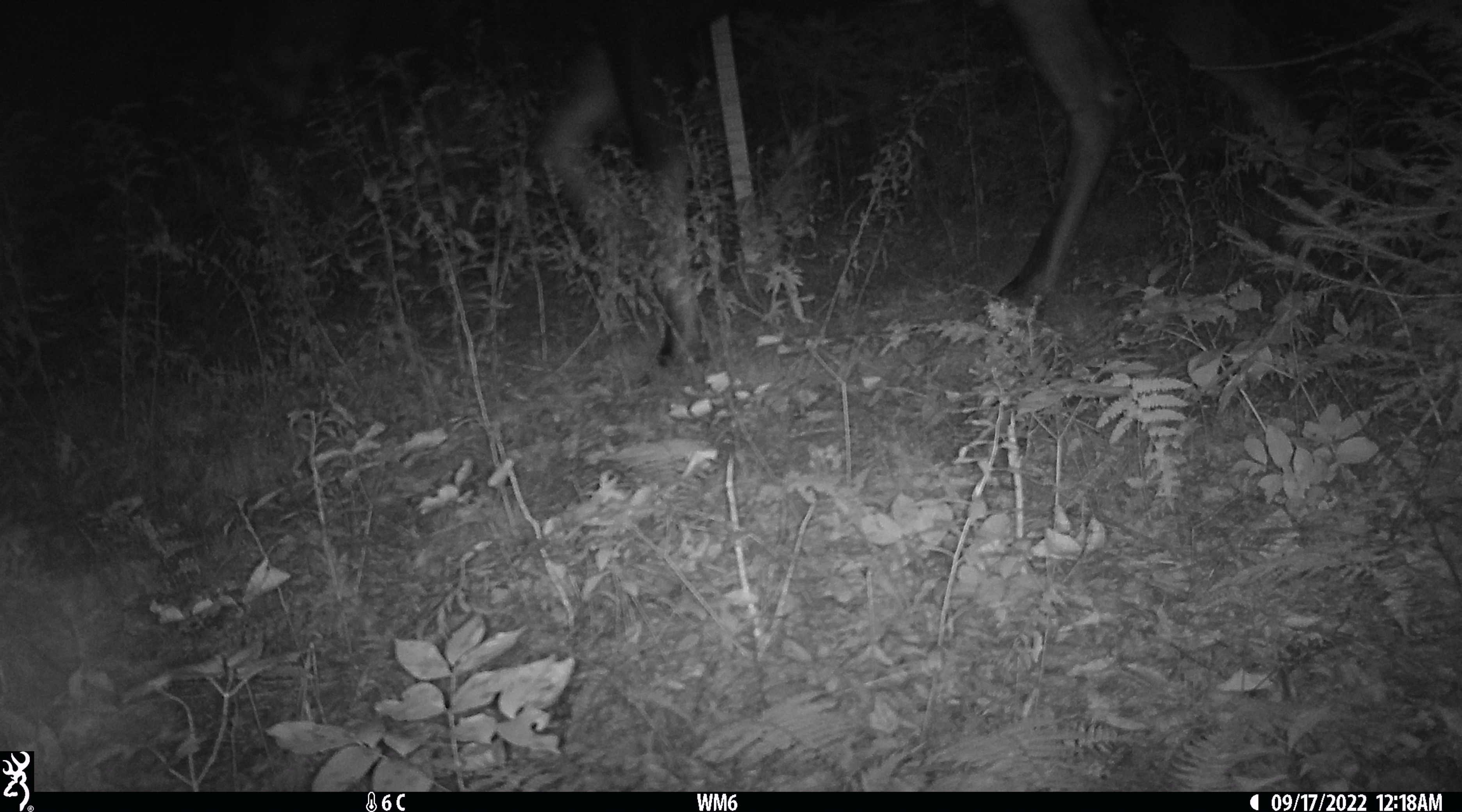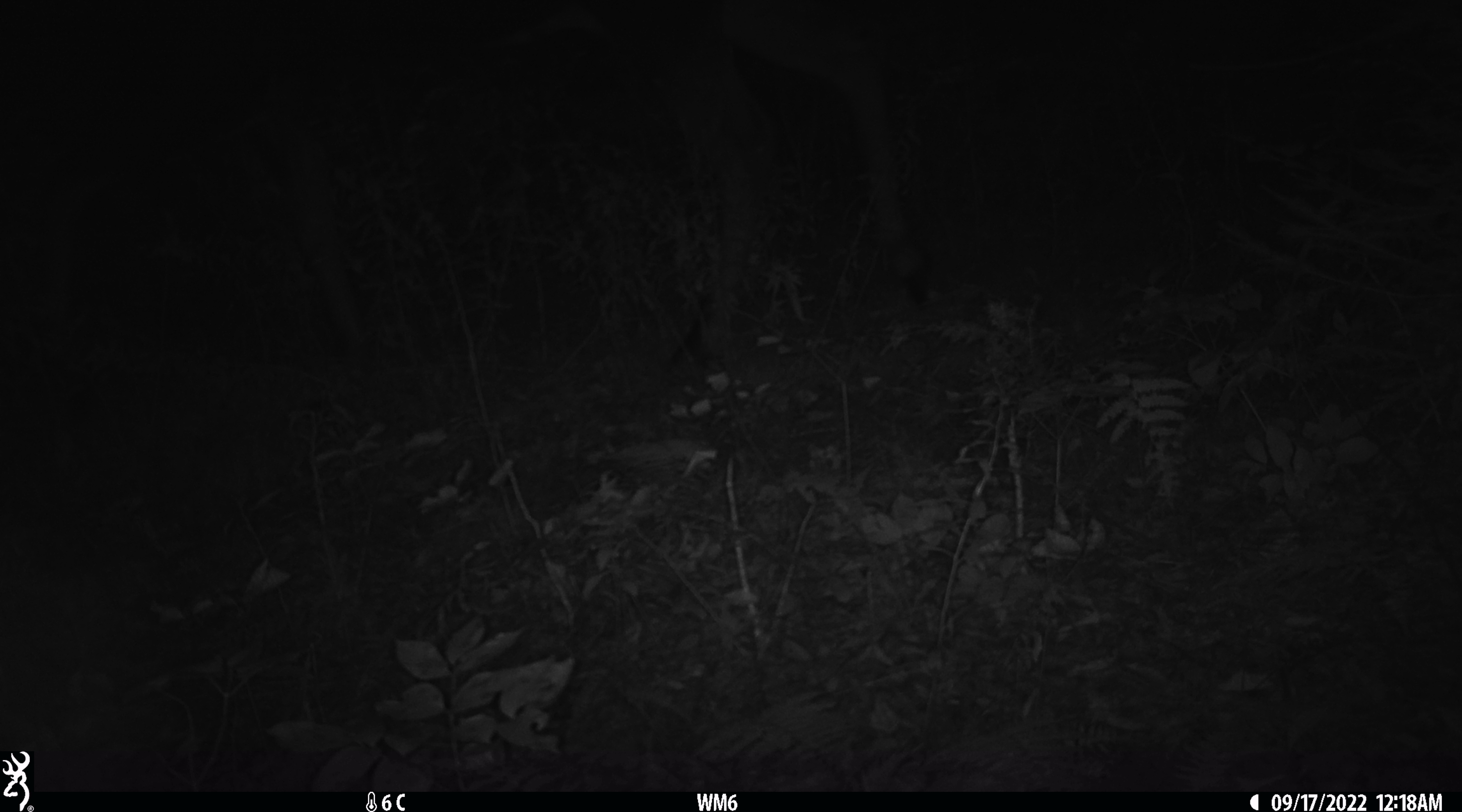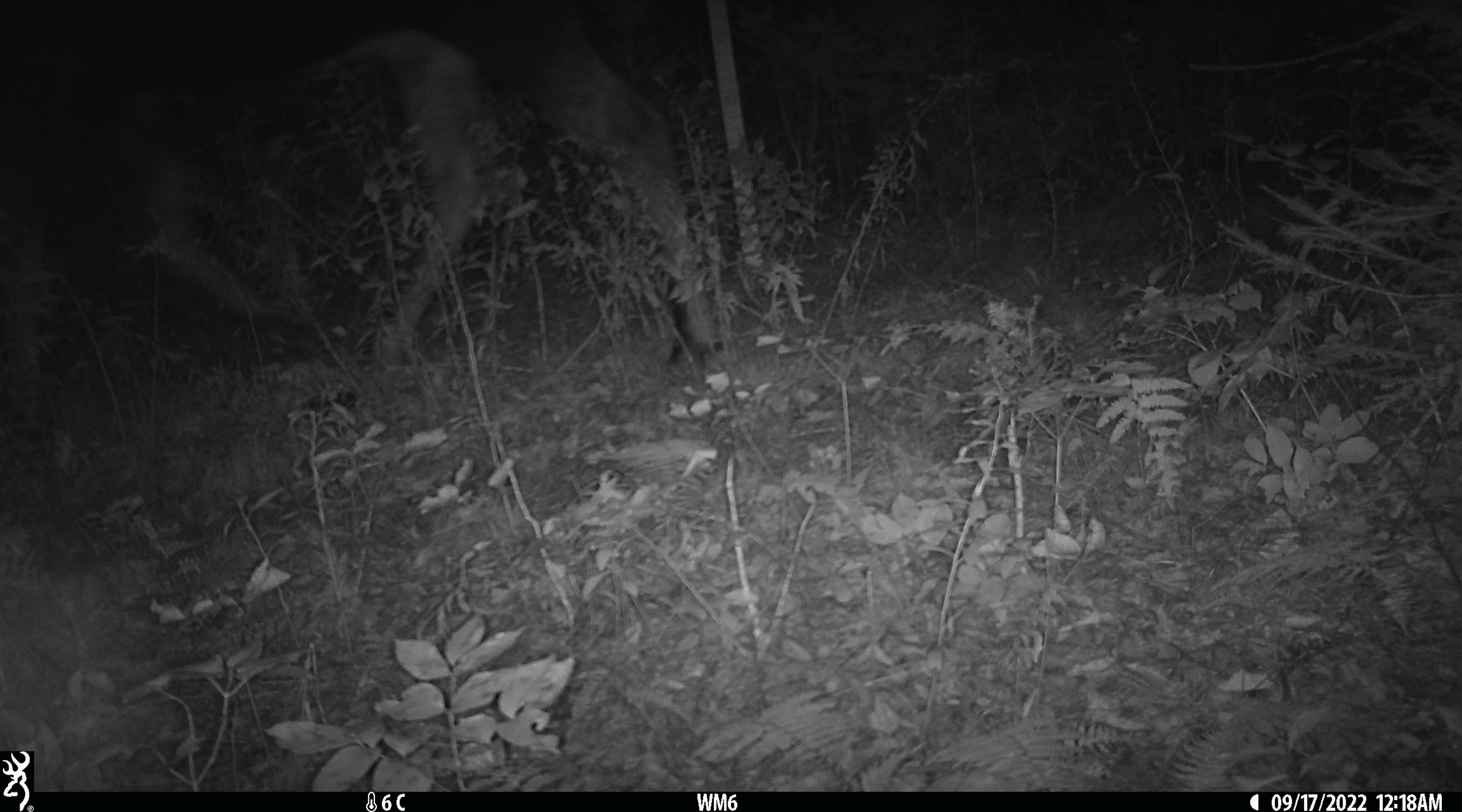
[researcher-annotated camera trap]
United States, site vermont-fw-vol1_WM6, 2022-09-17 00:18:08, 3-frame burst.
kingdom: Animalia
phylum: Chordata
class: Mammalia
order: Artiodactyla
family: Cervidae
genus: Alces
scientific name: Alces alces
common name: moose